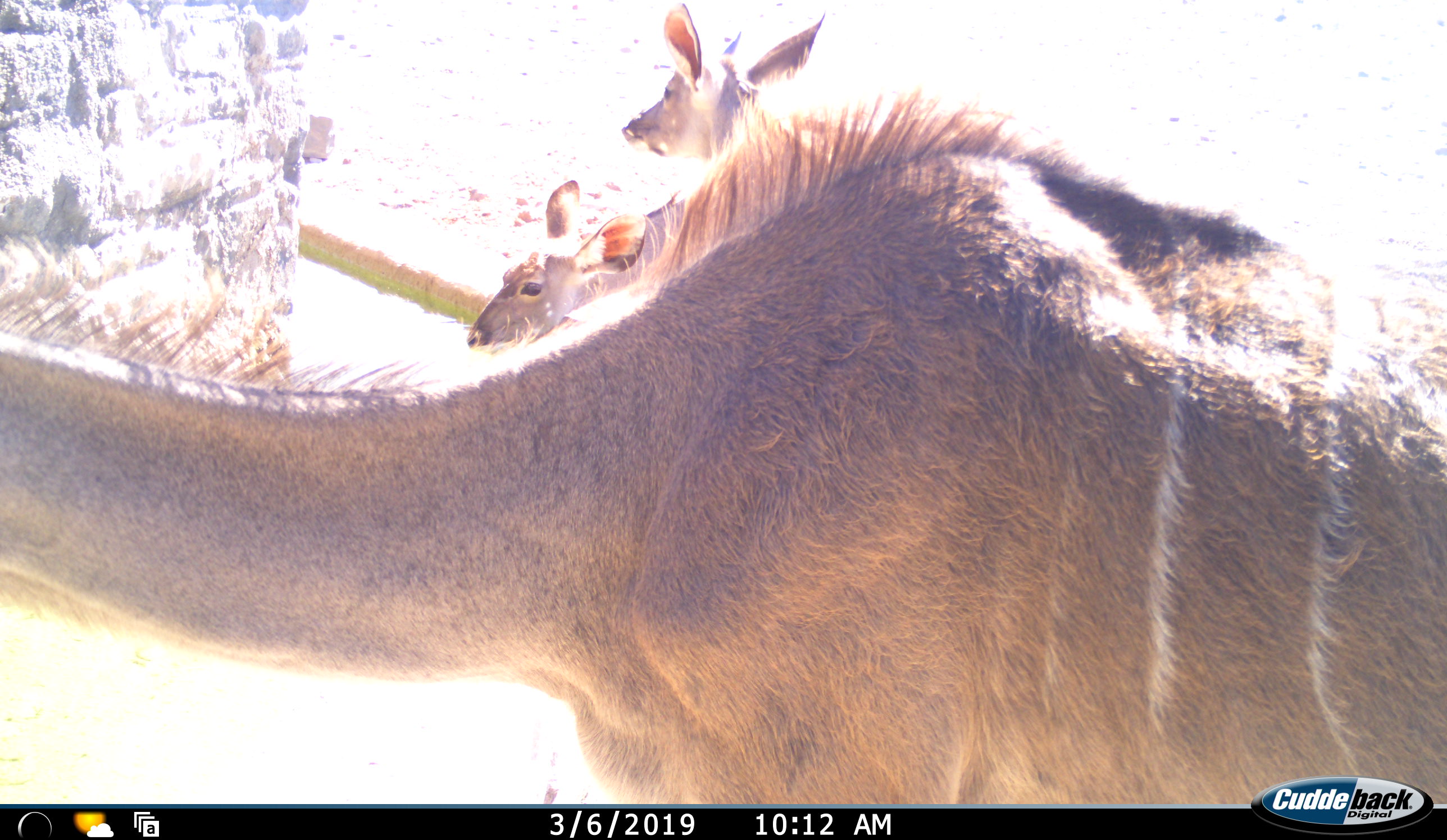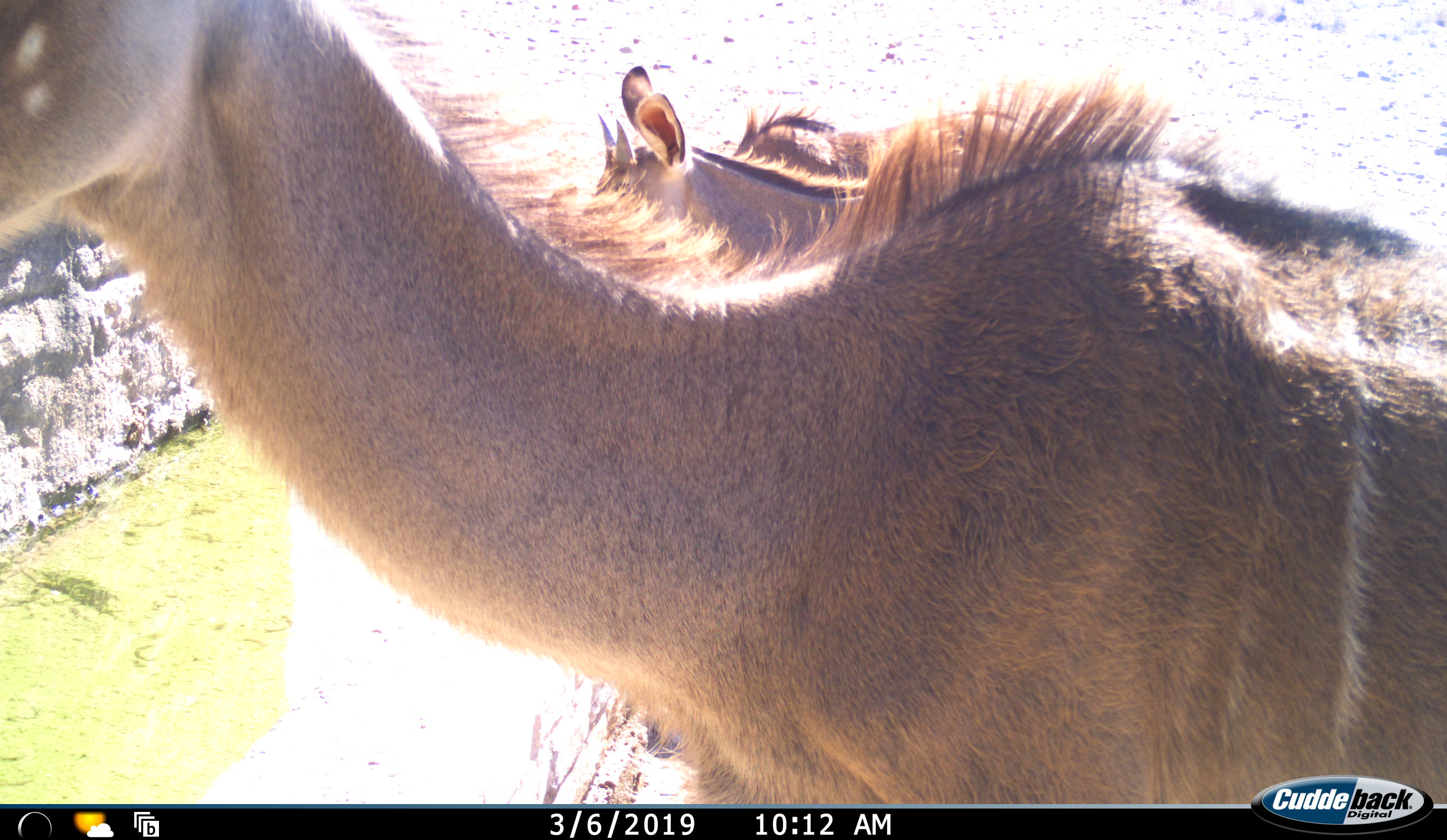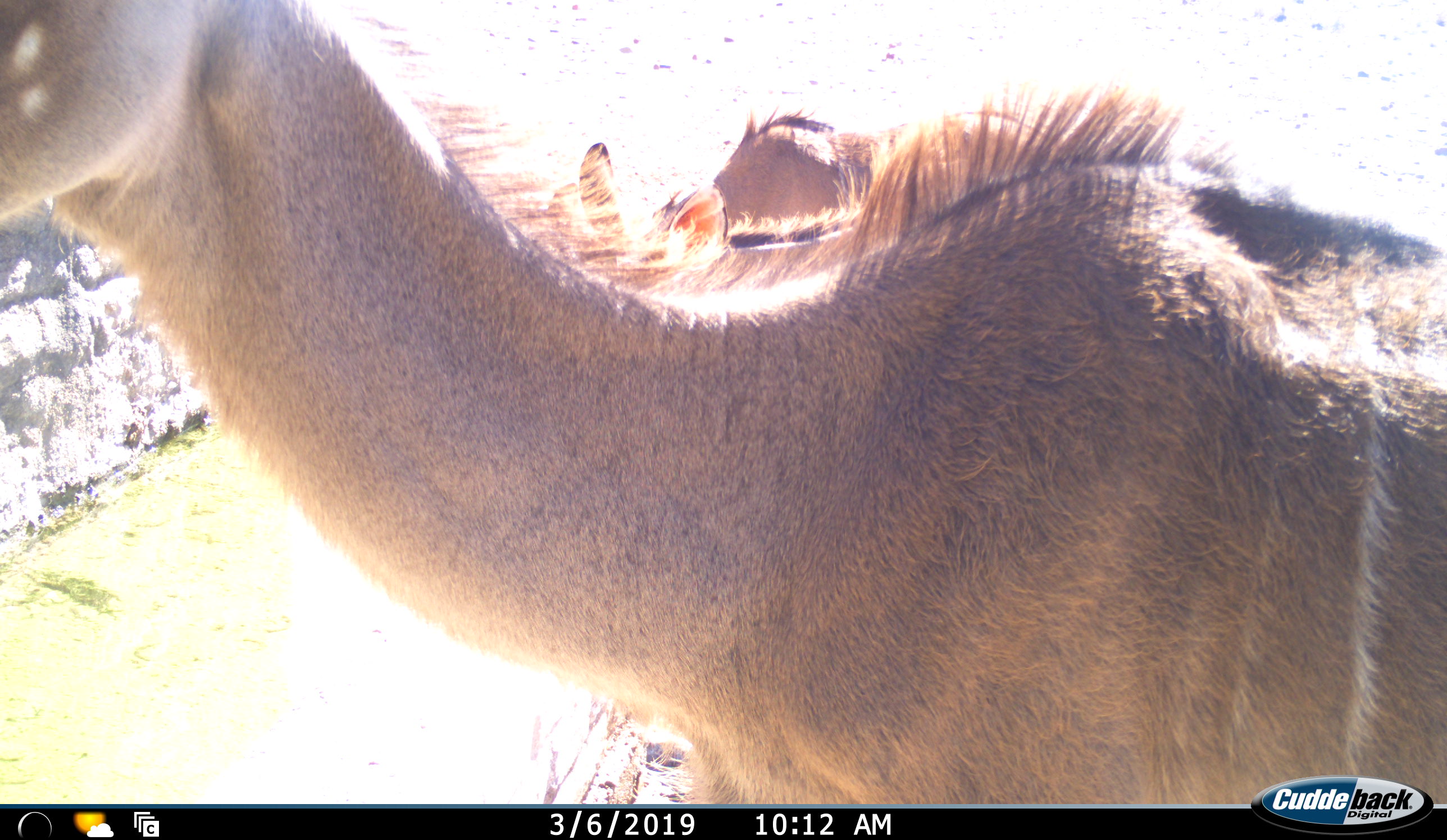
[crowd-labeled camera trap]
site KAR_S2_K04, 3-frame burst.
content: unidentified animal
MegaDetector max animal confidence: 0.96